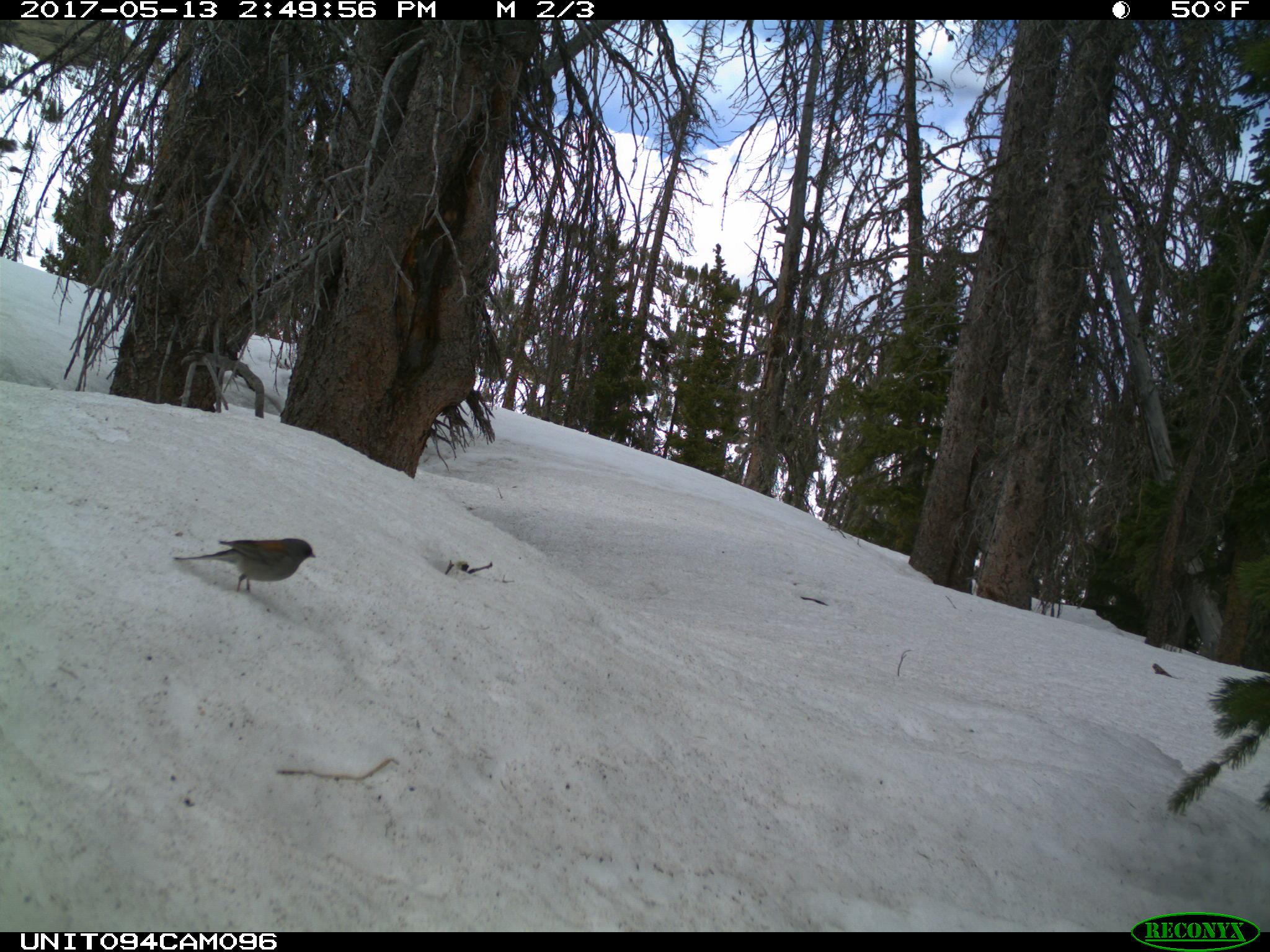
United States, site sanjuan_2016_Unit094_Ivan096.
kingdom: Animalia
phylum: Chordata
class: Aves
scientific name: Aves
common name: birds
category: unidentified bird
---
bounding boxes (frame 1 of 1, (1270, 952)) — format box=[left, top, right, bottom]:
animal: box=[174, 538, 318, 595]